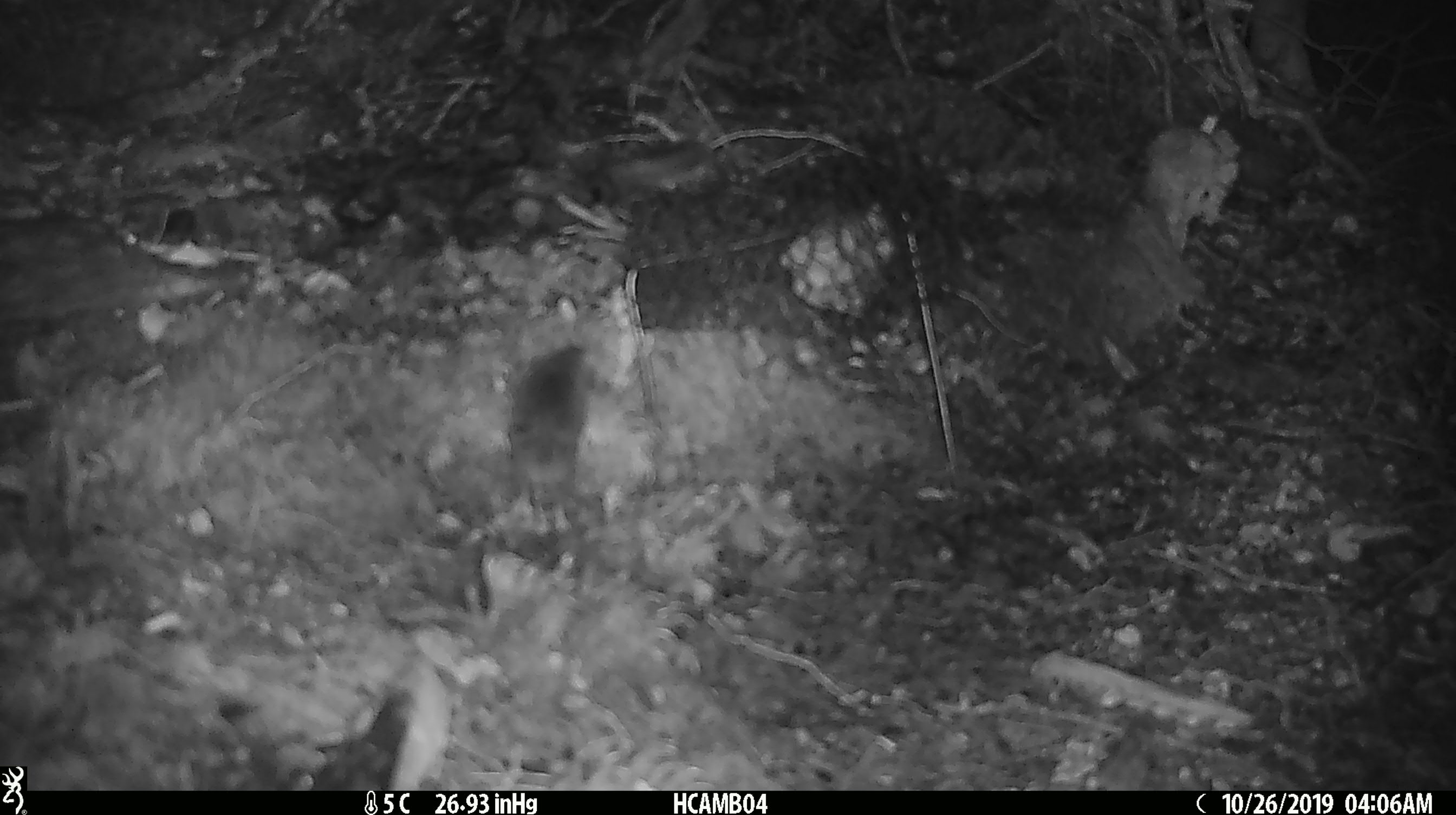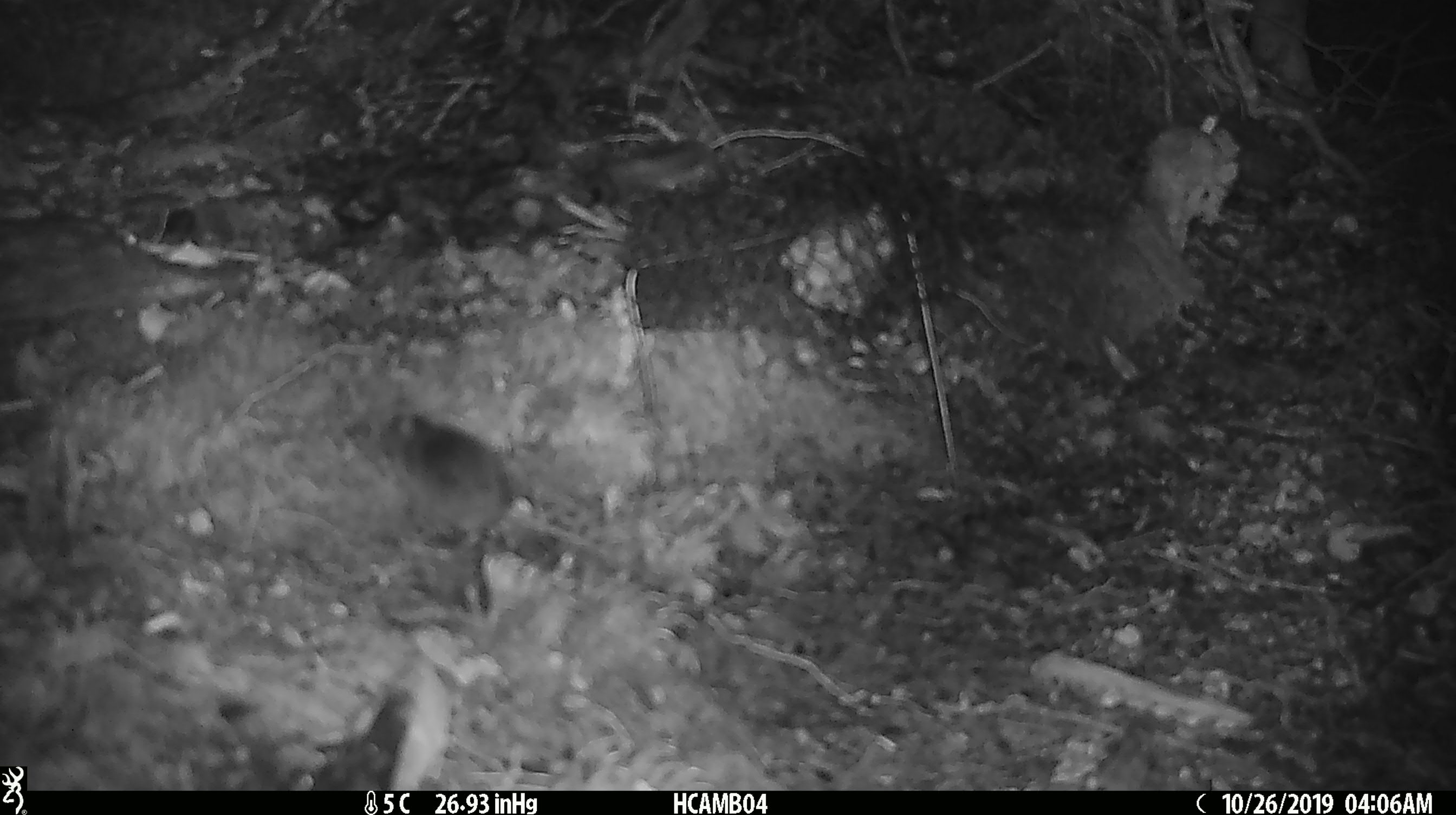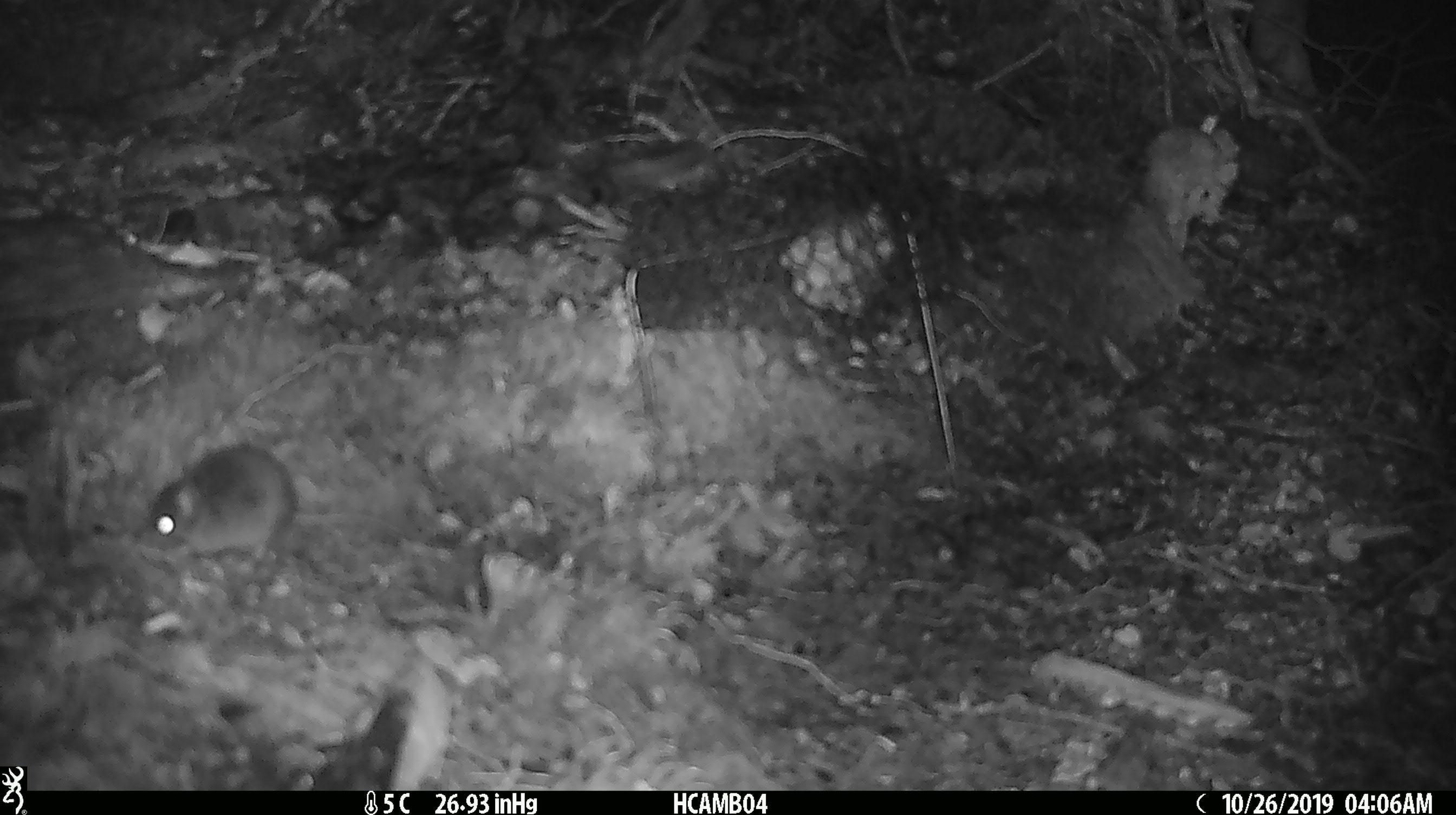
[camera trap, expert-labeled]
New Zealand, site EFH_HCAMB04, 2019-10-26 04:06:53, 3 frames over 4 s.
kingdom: Animalia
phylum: Chordata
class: Mammalia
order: Rodentia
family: Muridae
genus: Mus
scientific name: Mus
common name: mouse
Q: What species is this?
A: Mouse (Mus).